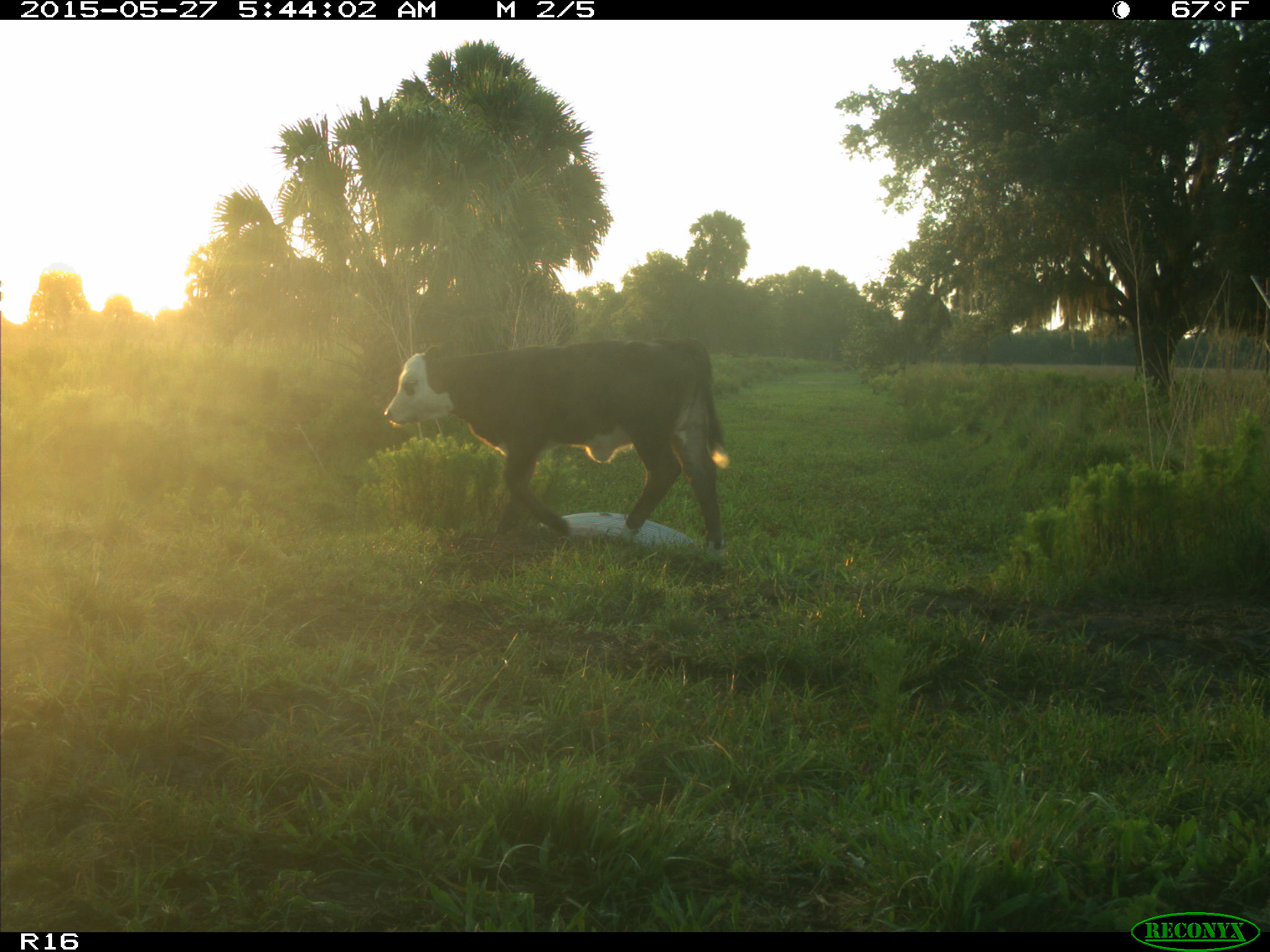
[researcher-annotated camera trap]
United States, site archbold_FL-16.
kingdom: Animalia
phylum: Chordata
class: Mammalia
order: Artiodactyla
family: Bovidae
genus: Bos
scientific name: Bos taurus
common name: domestic cow